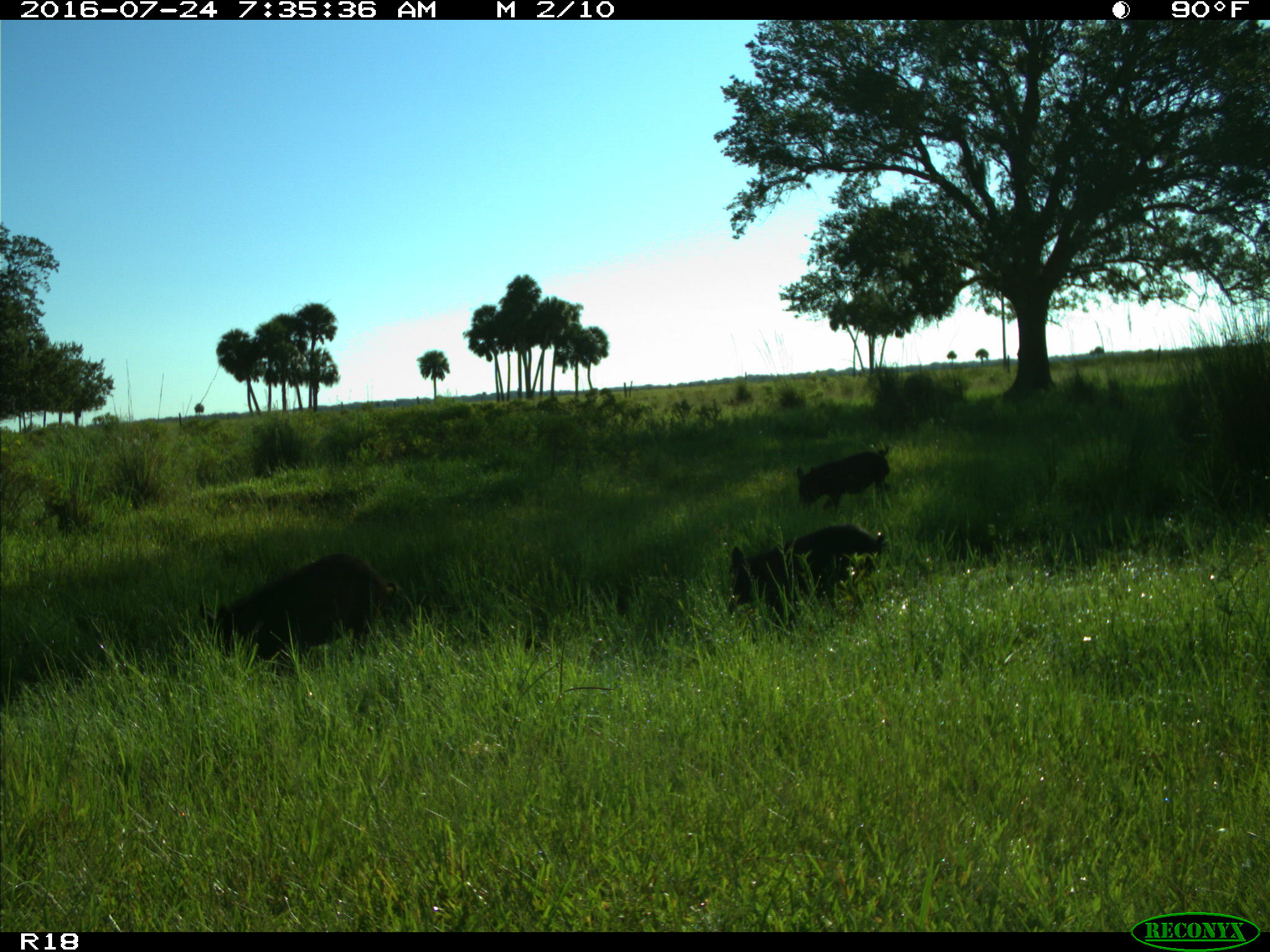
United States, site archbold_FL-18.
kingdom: Animalia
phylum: Chordata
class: Mammalia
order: Artiodactyla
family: Suidae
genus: Sus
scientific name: Sus scrofa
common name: wild boar